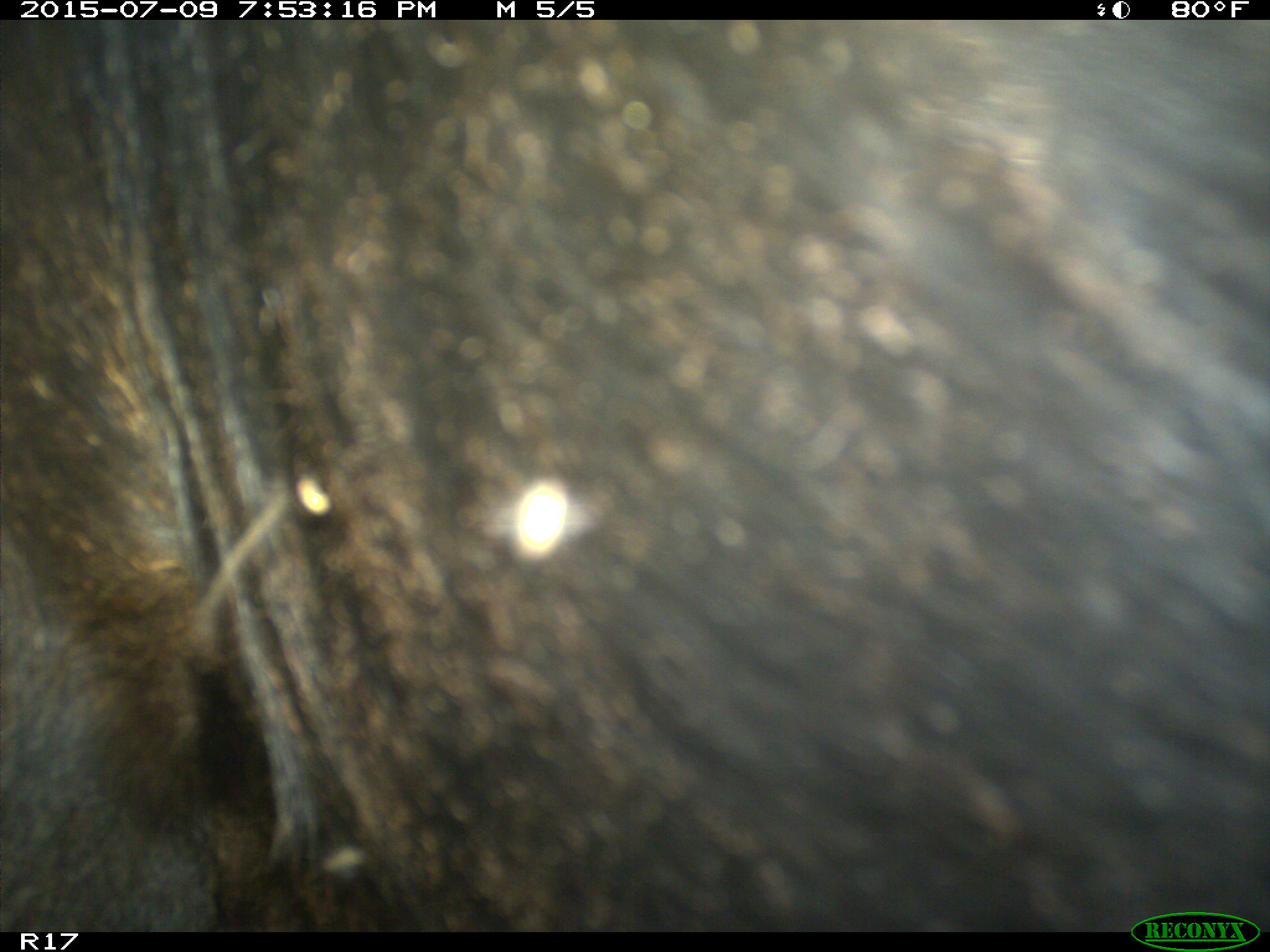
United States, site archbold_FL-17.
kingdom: Animalia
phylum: Chordata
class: Mammalia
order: Artiodactyla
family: Bovidae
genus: Bos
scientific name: Bos taurus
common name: domestic cow